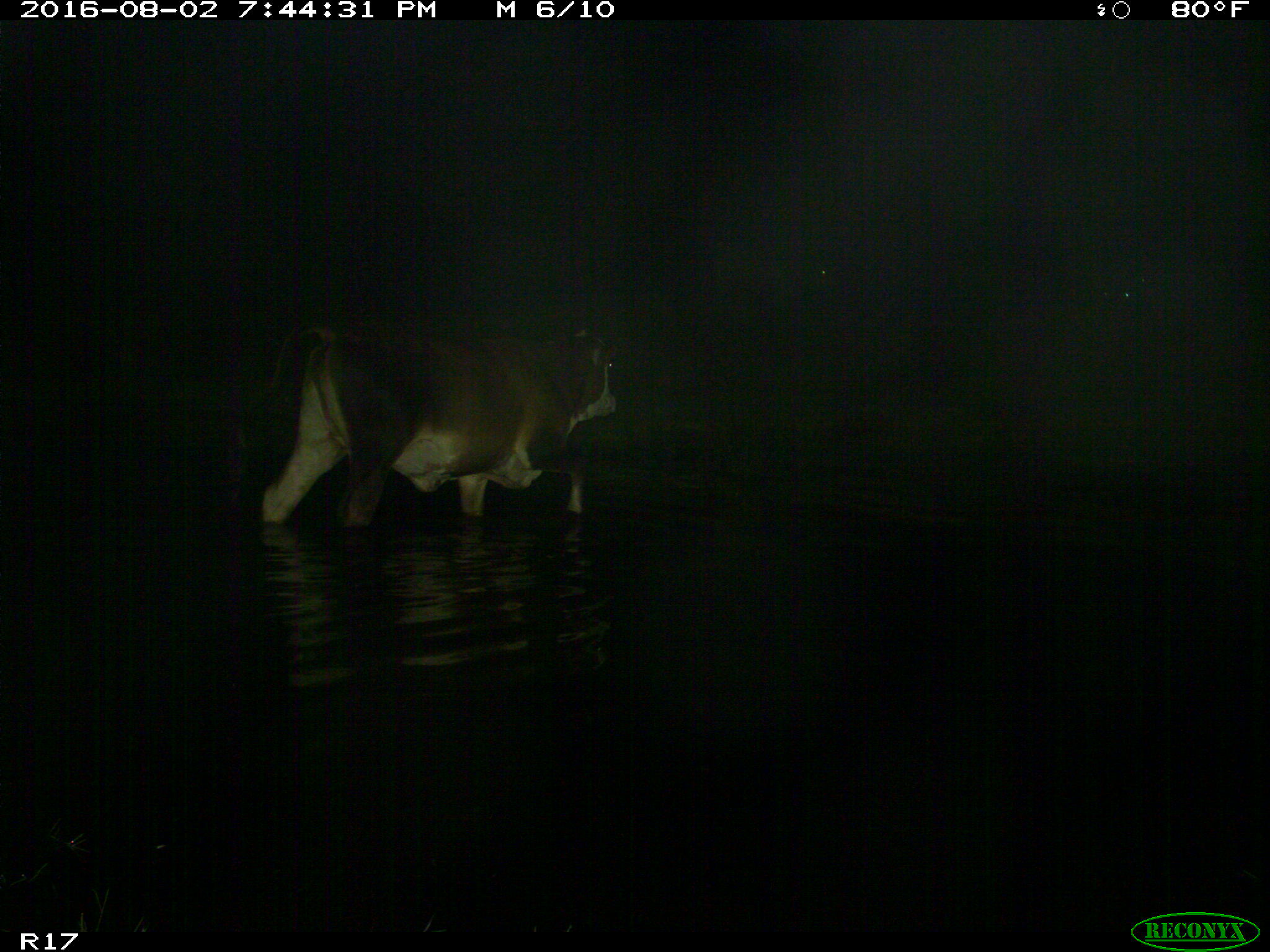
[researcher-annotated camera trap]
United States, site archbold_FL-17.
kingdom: Animalia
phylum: Chordata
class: Mammalia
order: Artiodactyla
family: Bovidae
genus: Bos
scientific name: Bos taurus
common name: domestic cow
Bos taurus (domestic cow).